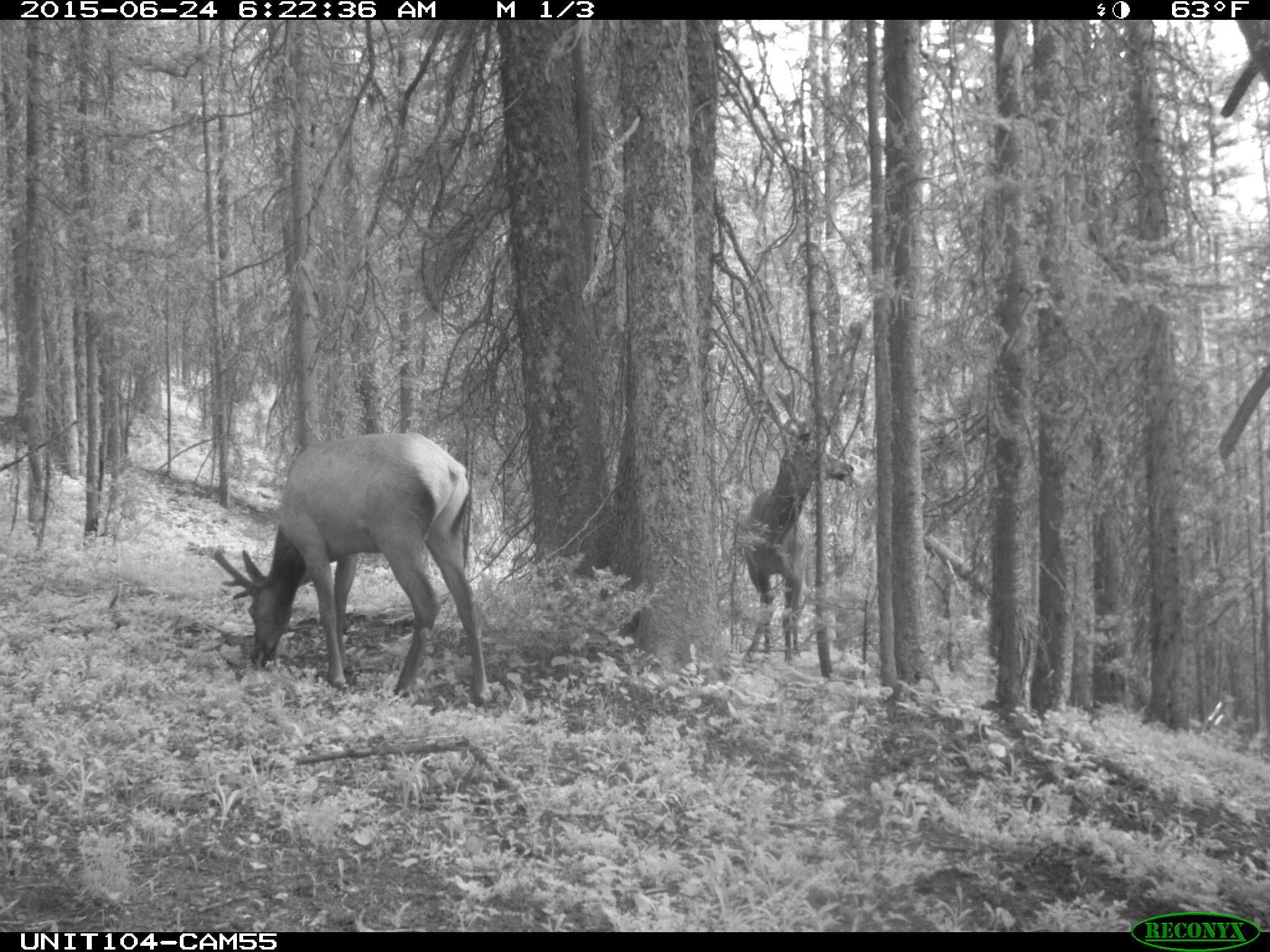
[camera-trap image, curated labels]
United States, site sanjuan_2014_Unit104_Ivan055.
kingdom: Animalia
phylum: Chordata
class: Mammalia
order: Artiodactyla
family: Cervidae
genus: Cervus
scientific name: Cervus elaphus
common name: red deer